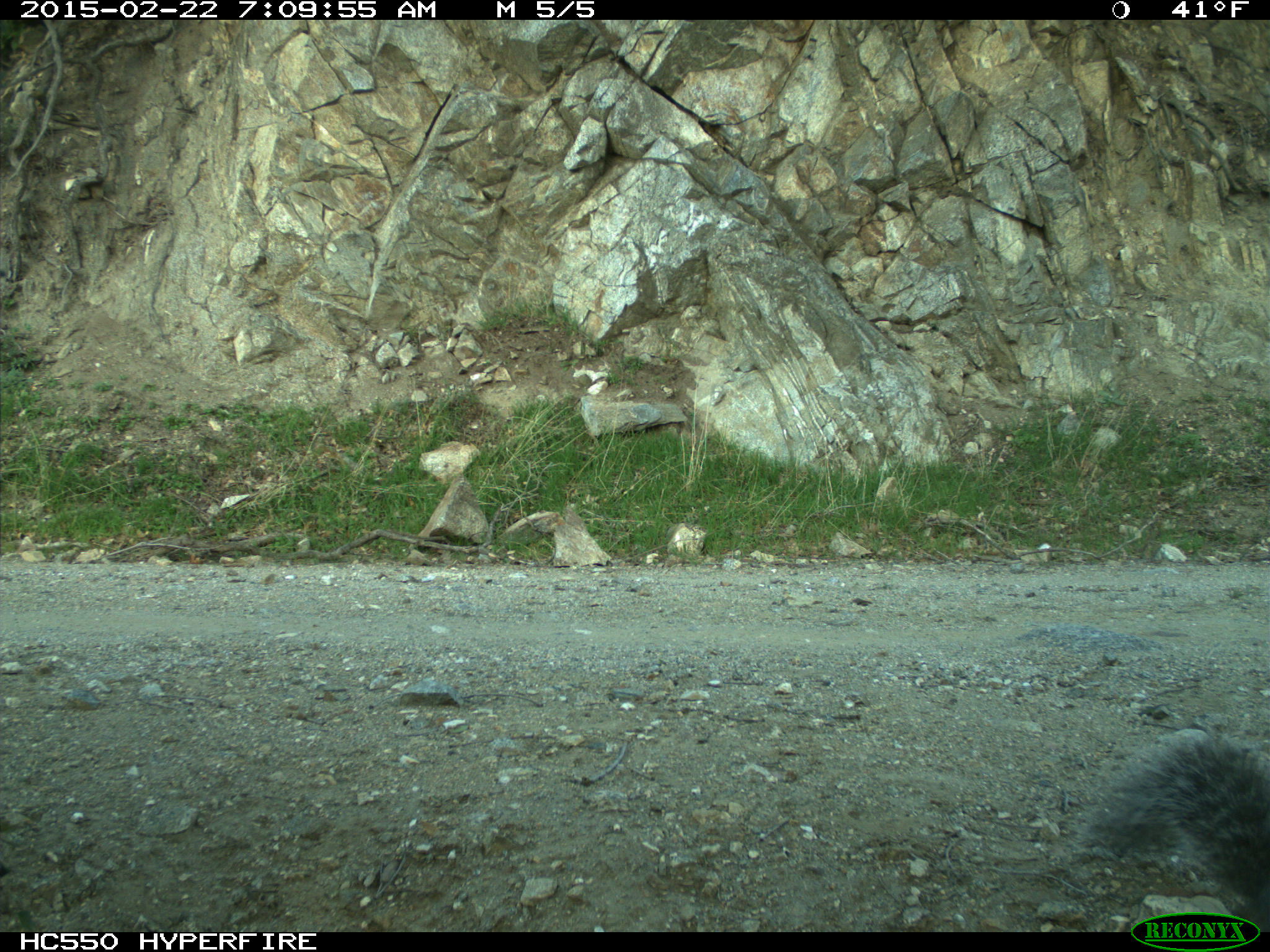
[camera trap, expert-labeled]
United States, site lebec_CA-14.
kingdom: Animalia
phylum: Chordata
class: Mammalia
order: Rodentia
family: Sciuridae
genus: Sciurus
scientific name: Sciurus carolinensis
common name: eastern gray squirrel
Sciurus carolinensis (eastern gray squirrel).